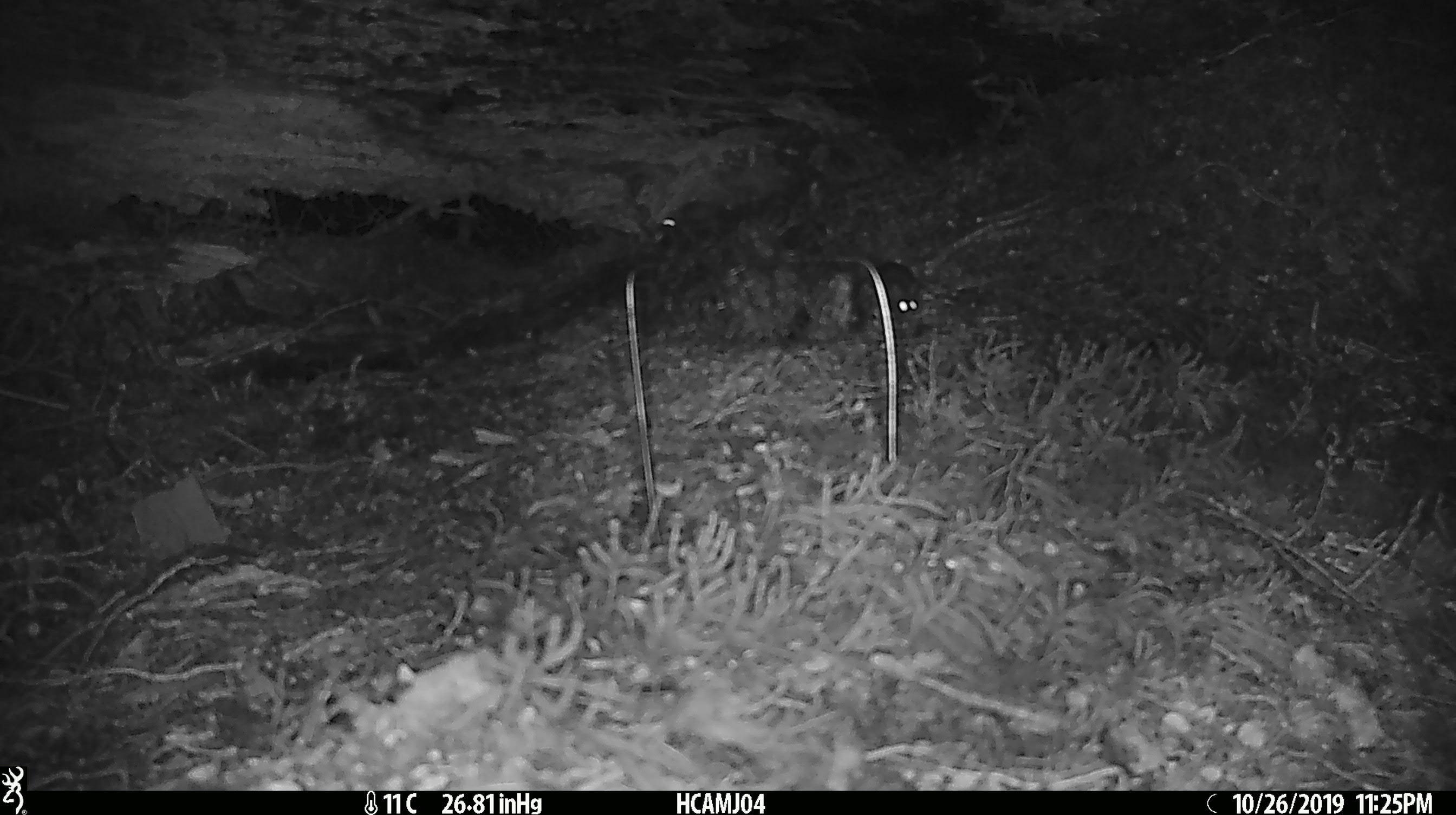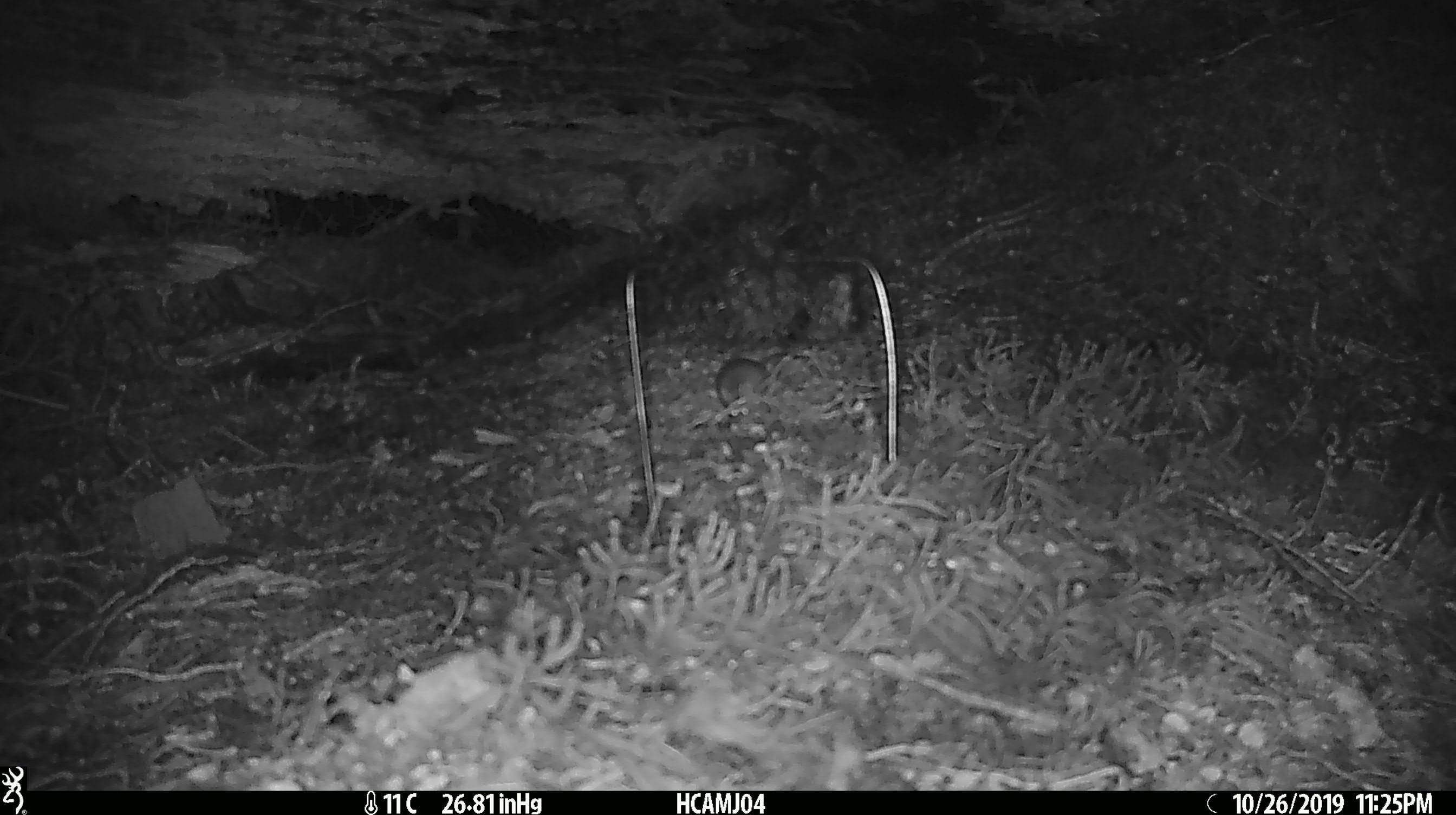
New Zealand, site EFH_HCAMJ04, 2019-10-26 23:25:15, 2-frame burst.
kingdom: Animalia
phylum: Chordata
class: Mammalia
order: Rodentia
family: Muridae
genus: Mus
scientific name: Mus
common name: mouse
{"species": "mouse (Mus)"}